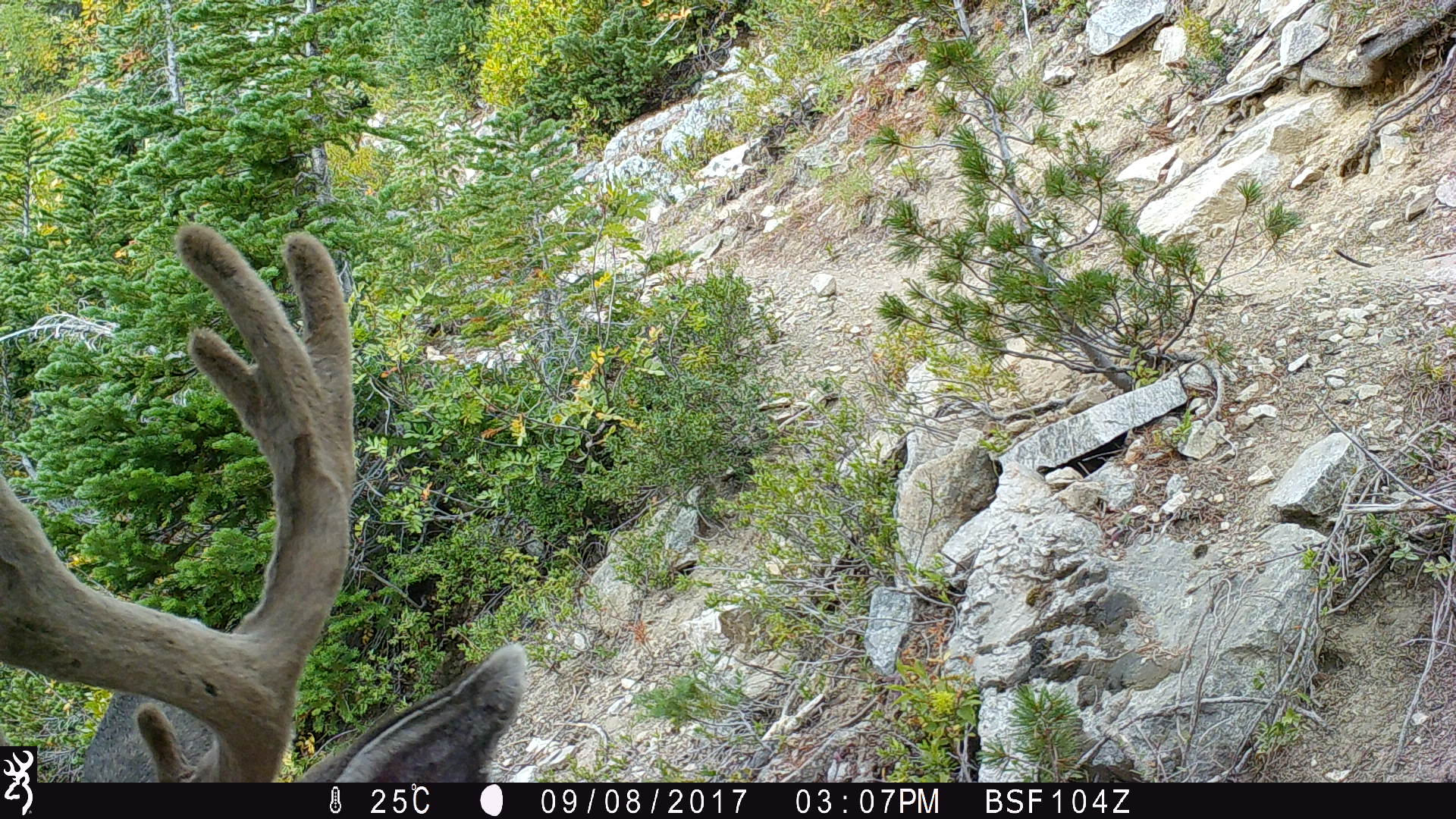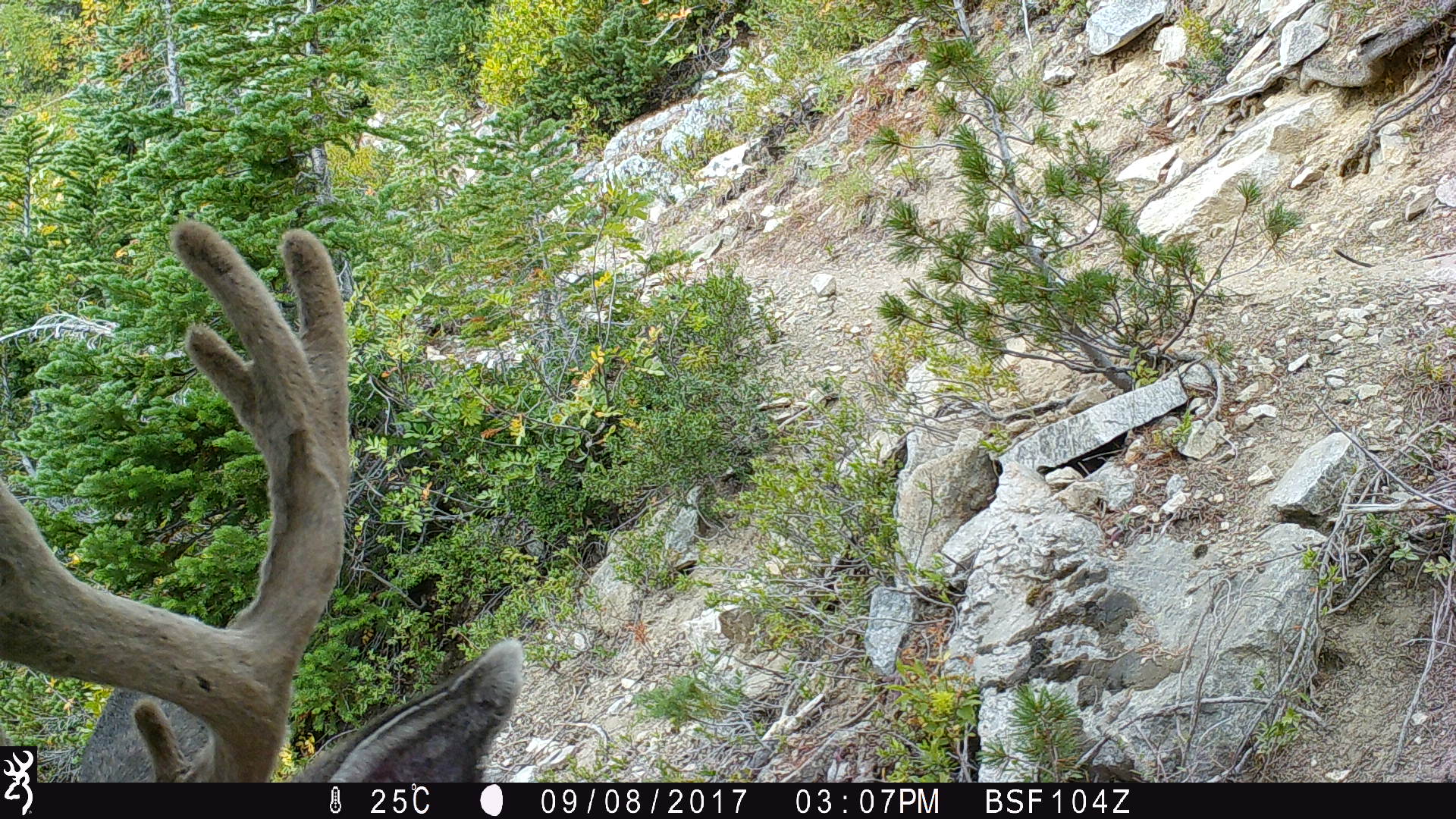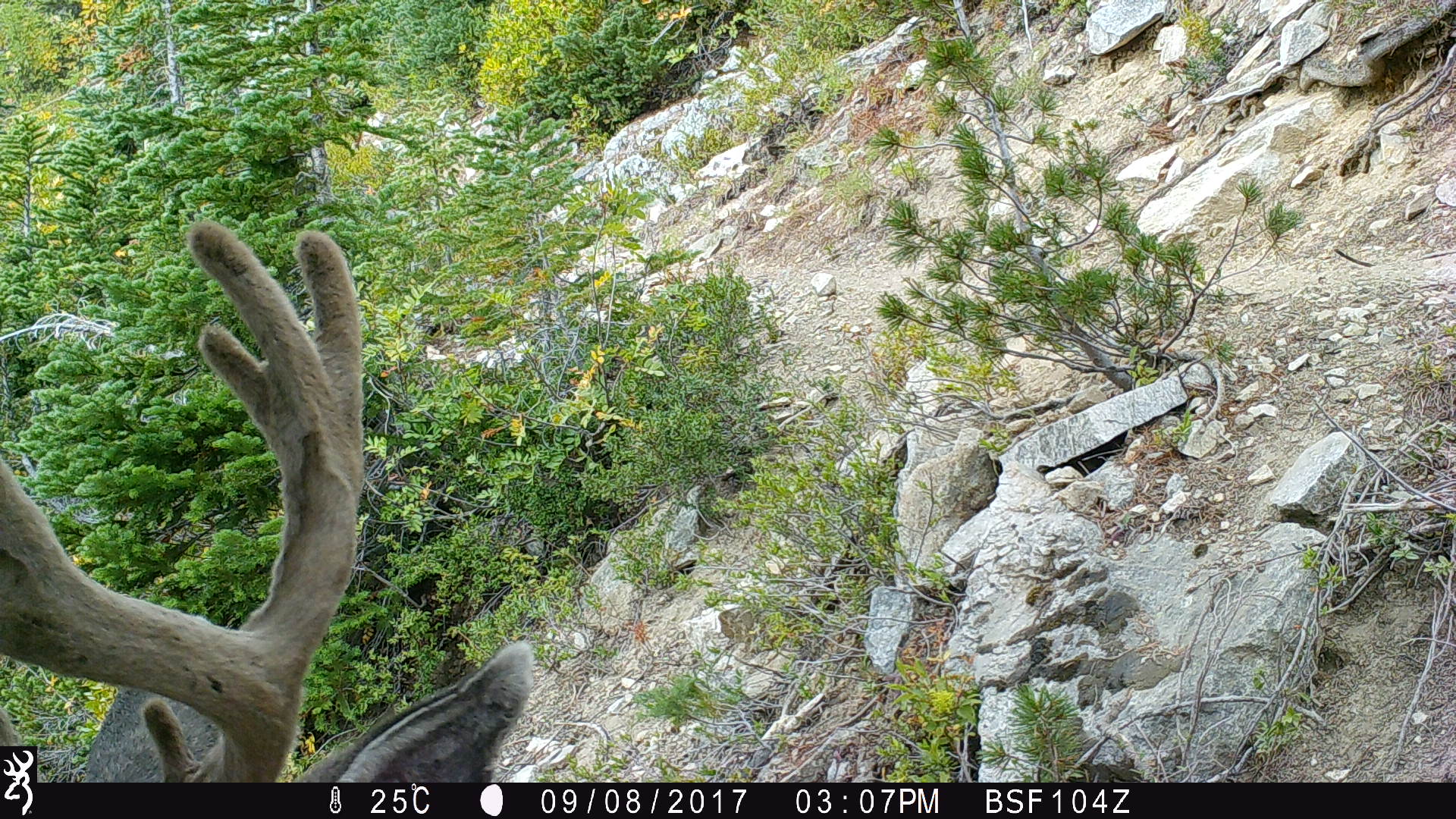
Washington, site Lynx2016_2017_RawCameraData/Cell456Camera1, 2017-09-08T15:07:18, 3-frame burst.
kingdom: Animalia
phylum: Chordata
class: Mammalia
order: Artiodactyla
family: Cervidae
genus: Odocoileus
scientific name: Odocoileus hemionus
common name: mule deer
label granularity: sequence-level